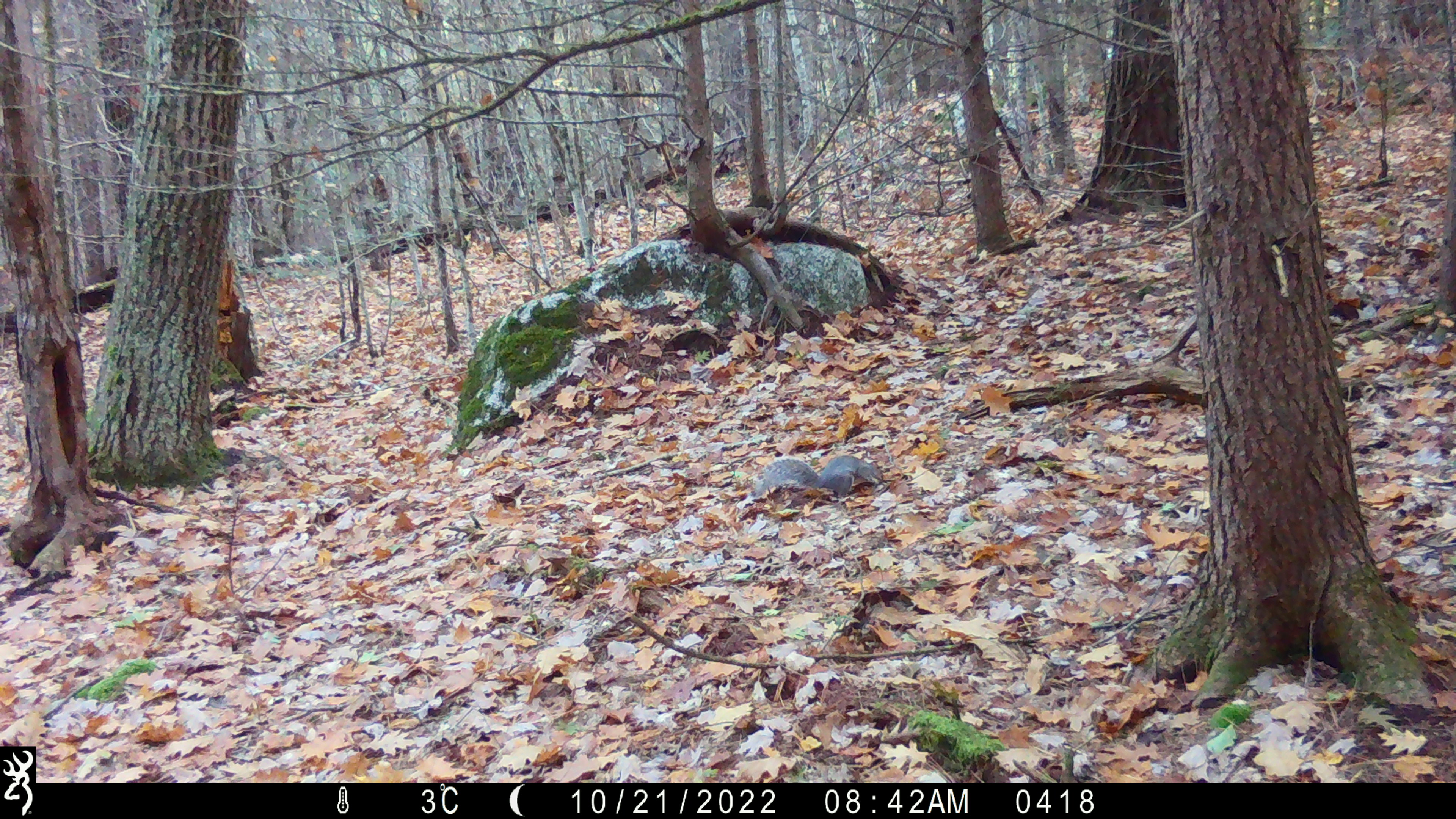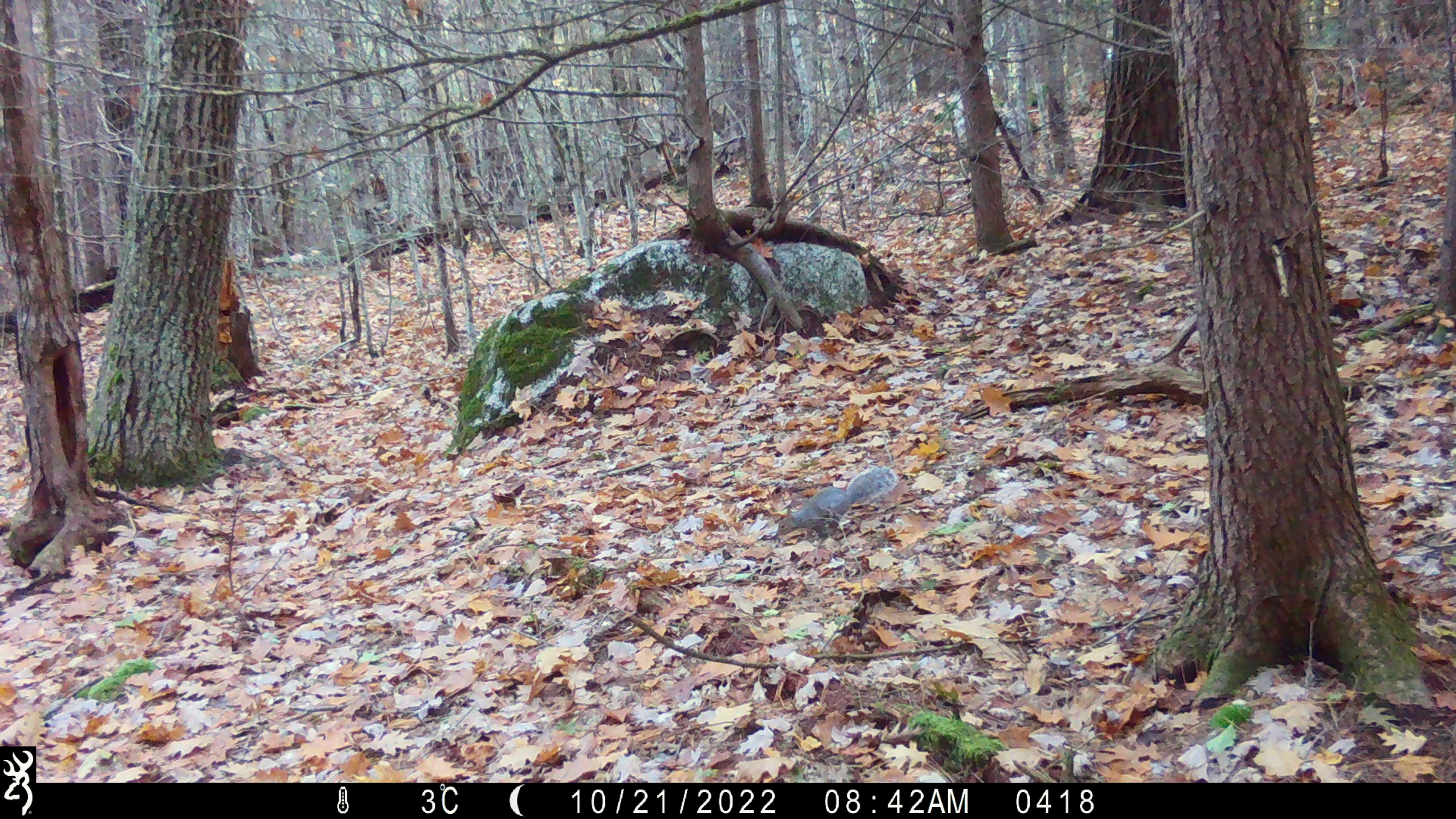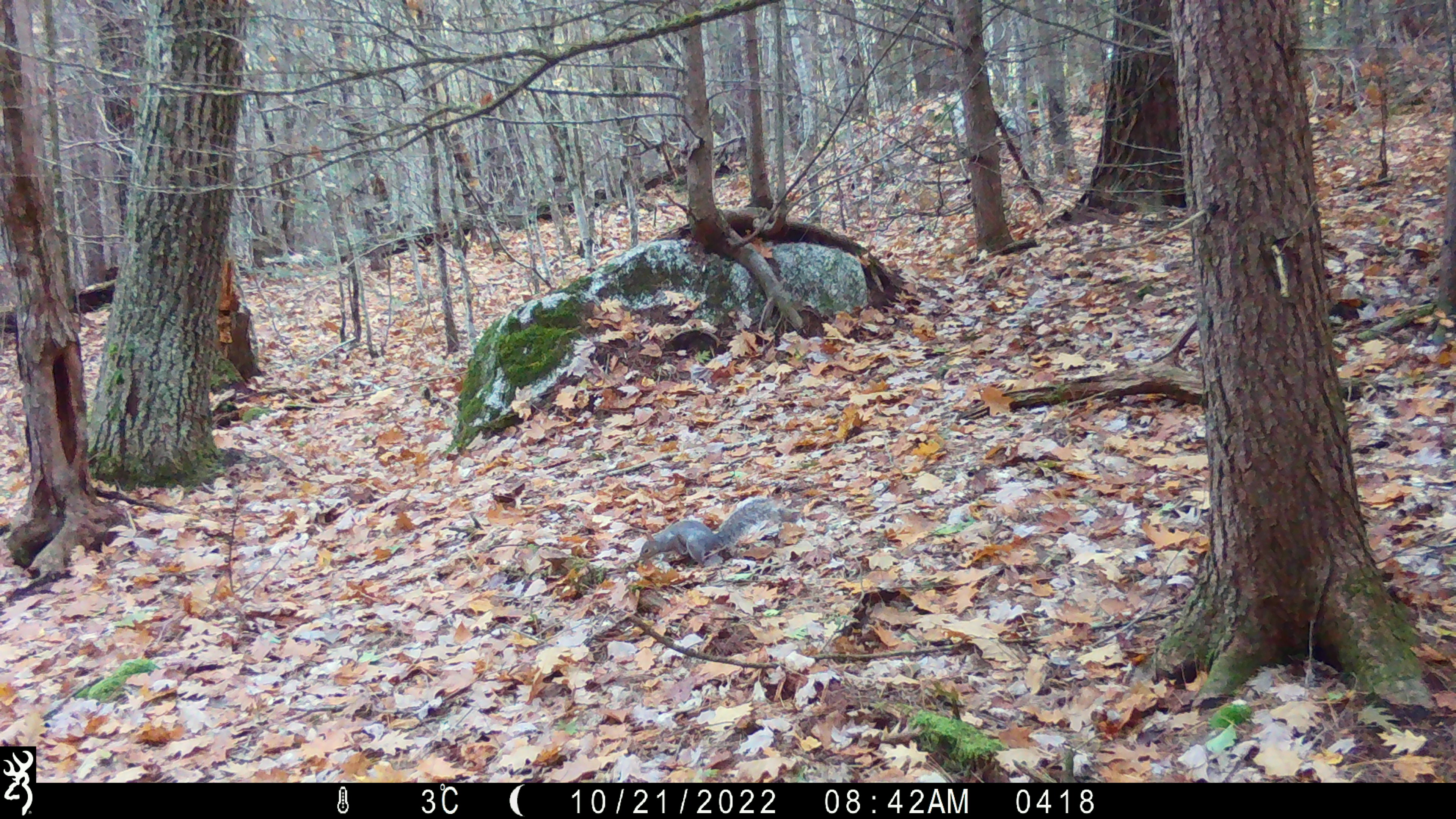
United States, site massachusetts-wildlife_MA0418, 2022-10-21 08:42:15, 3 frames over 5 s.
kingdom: Animalia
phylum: Chordata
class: Mammalia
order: Rodentia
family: Sciuridae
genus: Sciurus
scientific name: Sciurus carolinensis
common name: gray squirrel